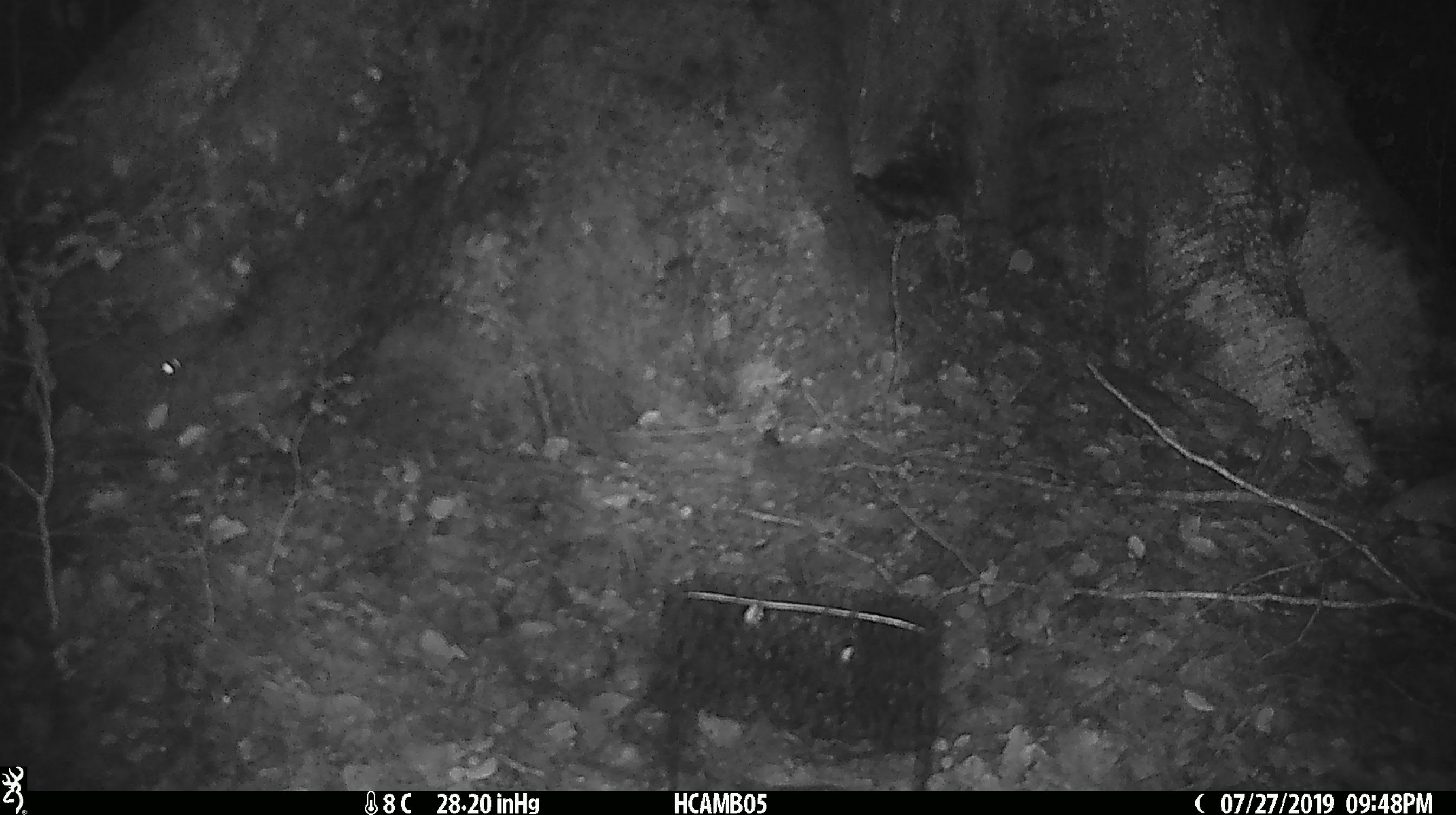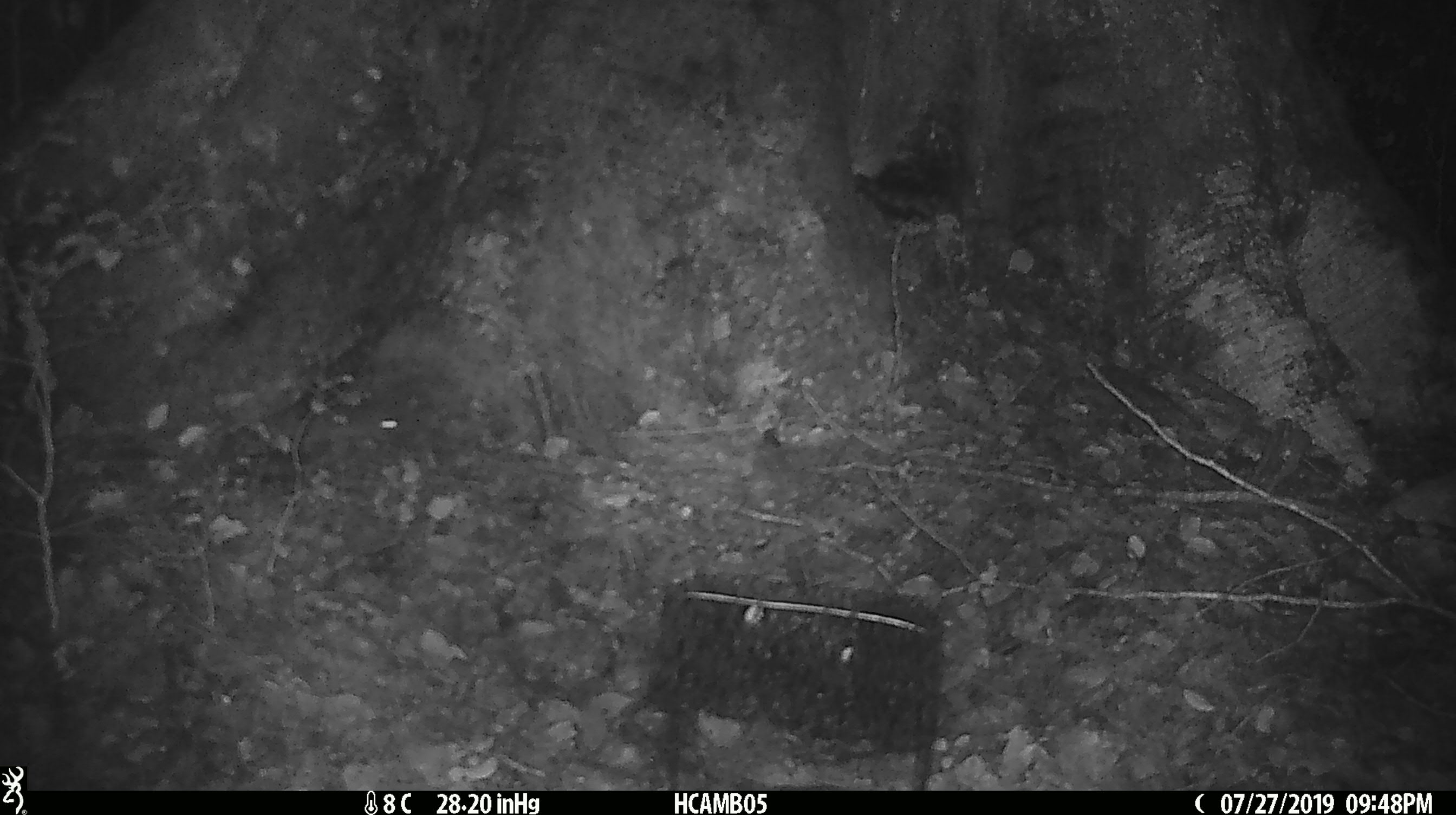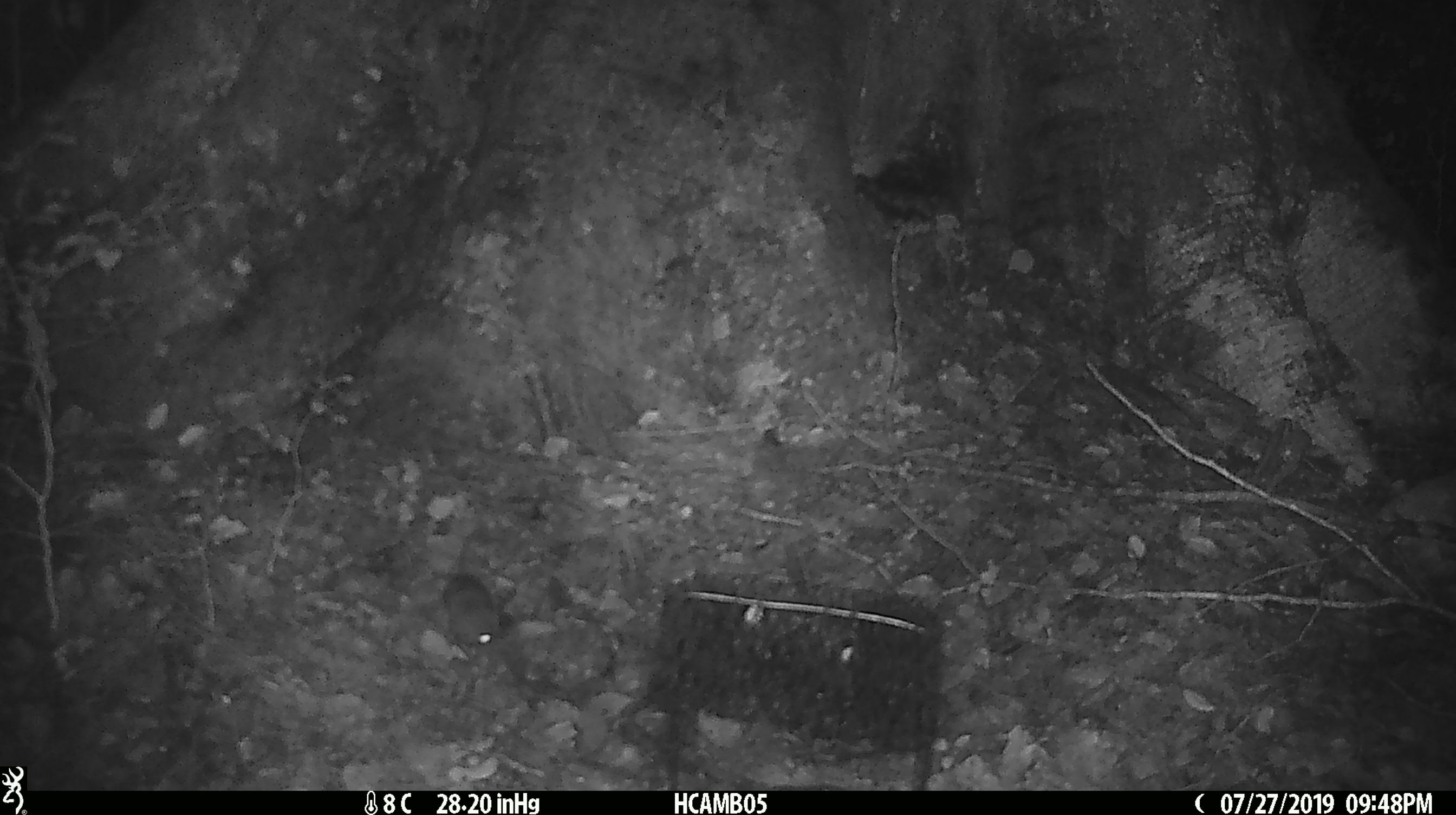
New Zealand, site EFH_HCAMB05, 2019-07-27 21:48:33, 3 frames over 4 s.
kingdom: Animalia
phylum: Chordata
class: Mammalia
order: Rodentia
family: Muridae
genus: Mus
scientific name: Mus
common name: mouse